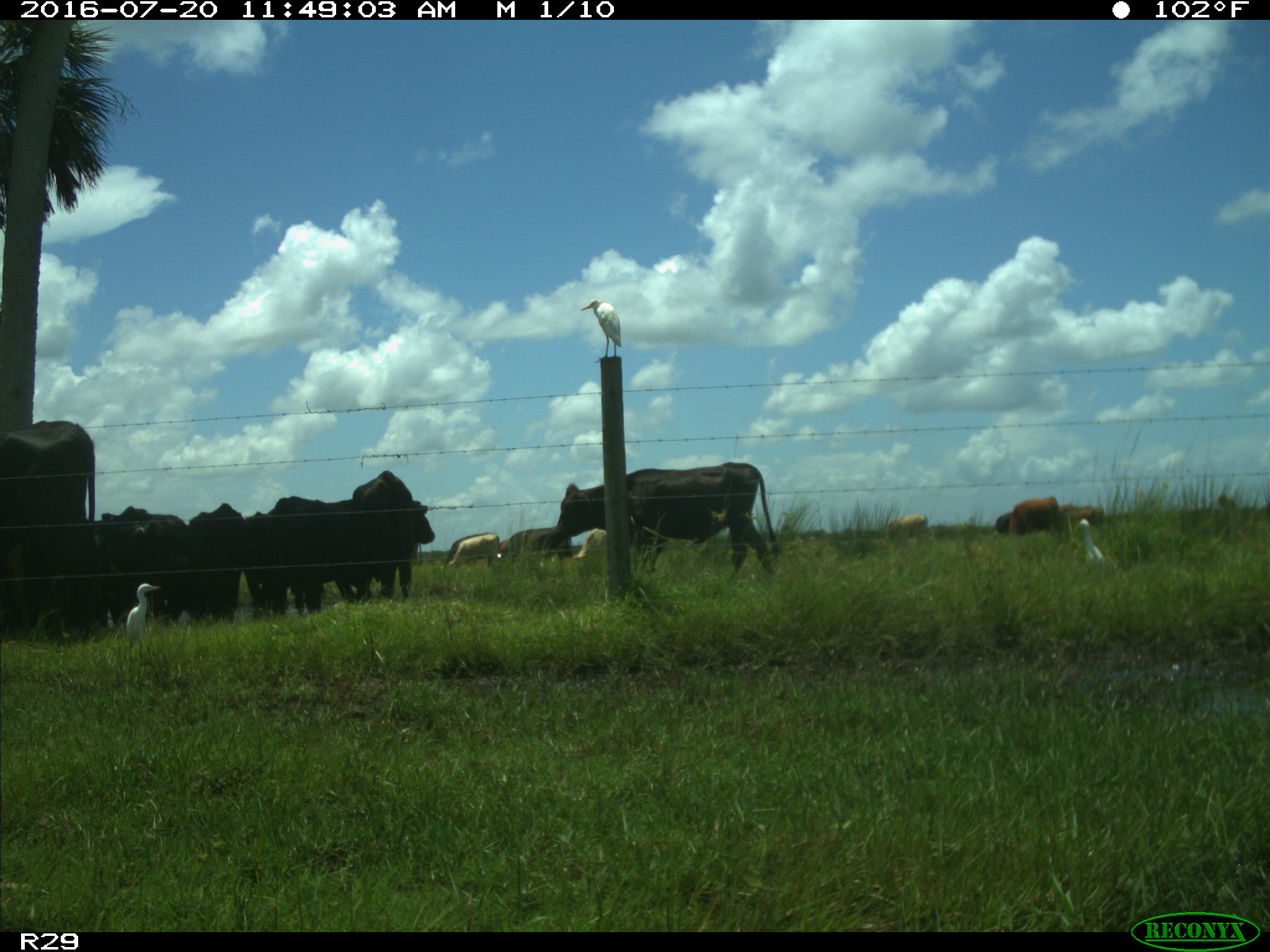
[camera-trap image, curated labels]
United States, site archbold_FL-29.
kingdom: Animalia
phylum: Chordata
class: Mammalia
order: Artiodactyla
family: Bovidae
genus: Bos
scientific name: Bos taurus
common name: domestic cow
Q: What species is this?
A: Bos taurus (domestic cow).